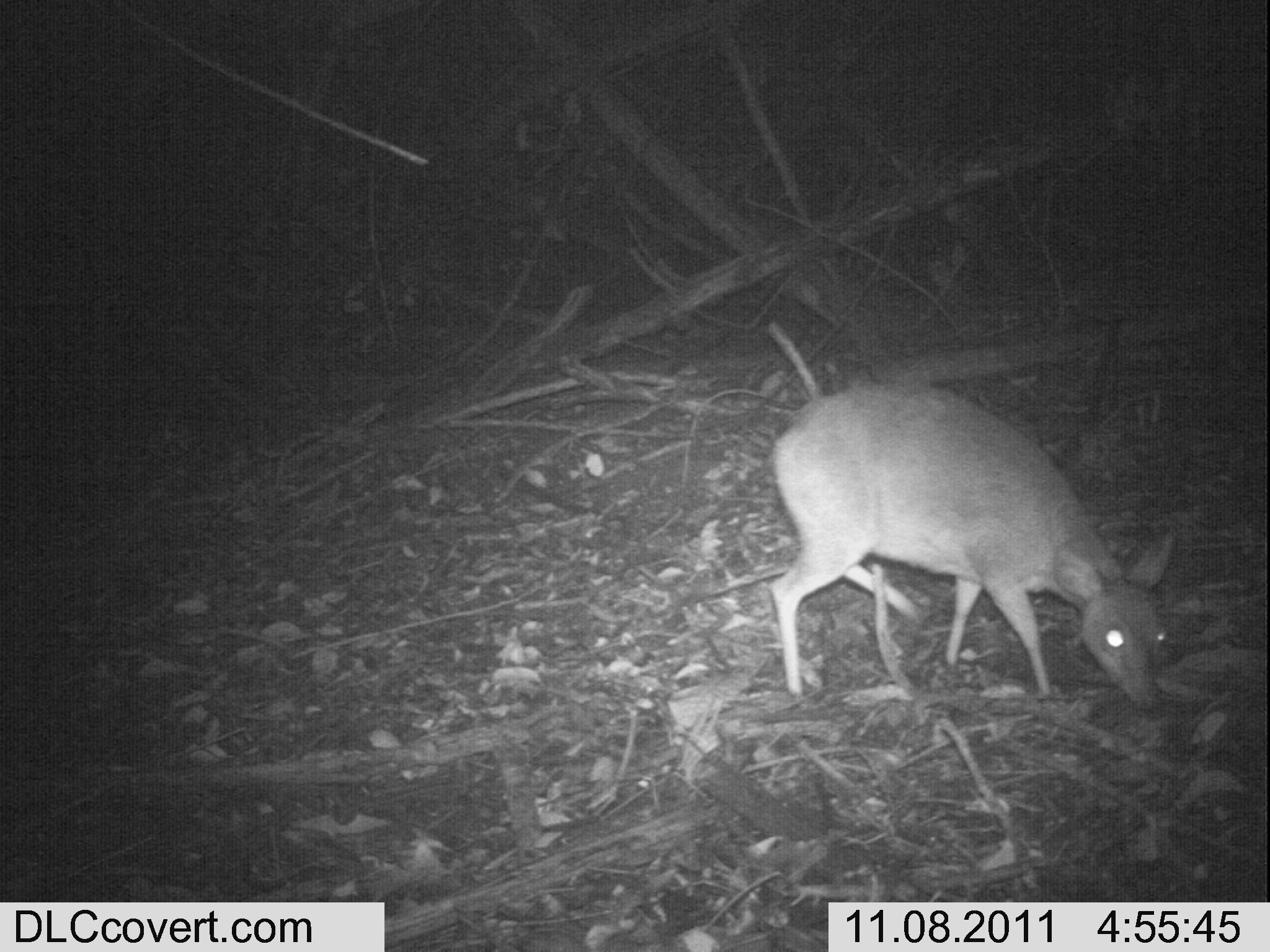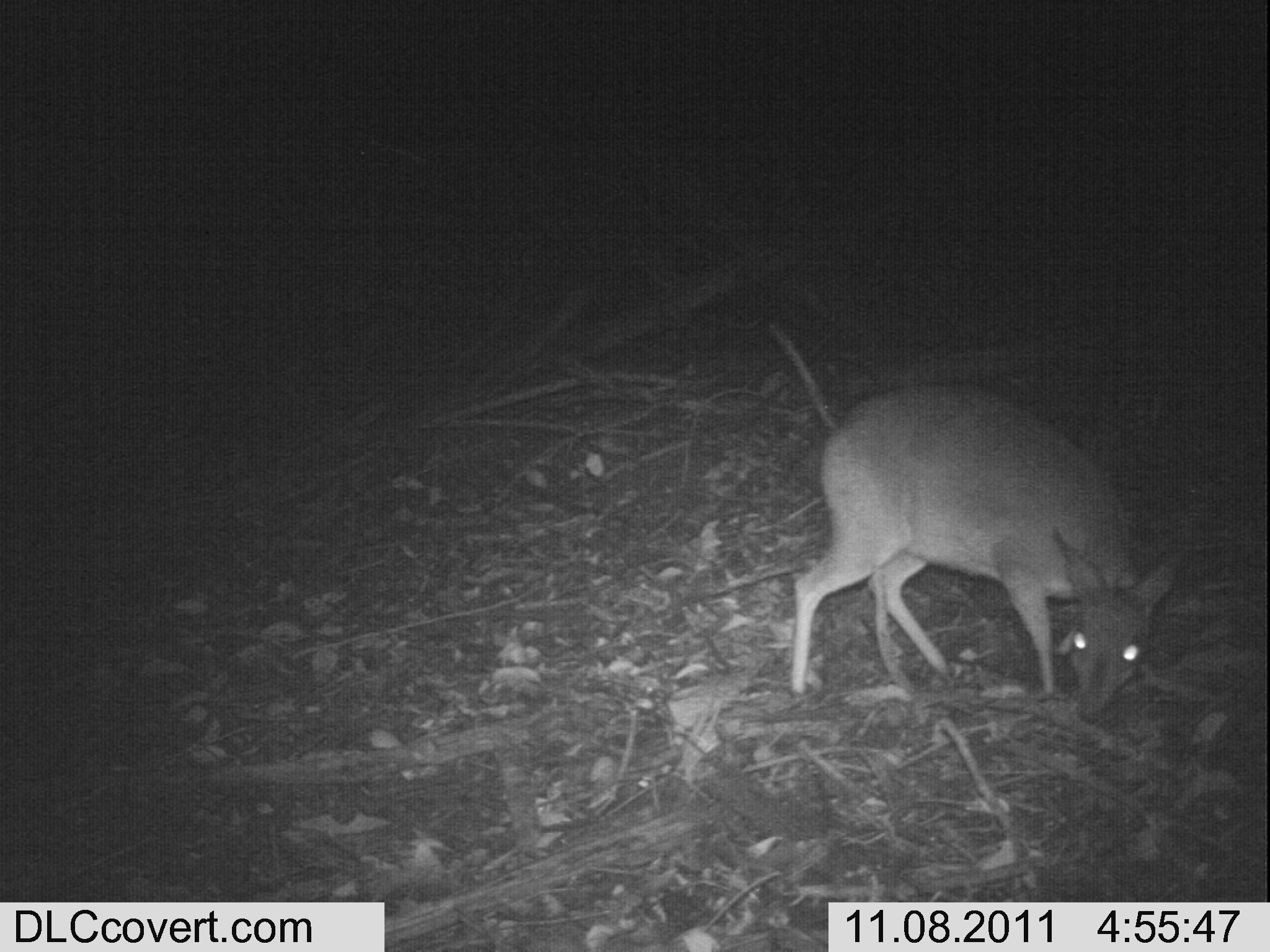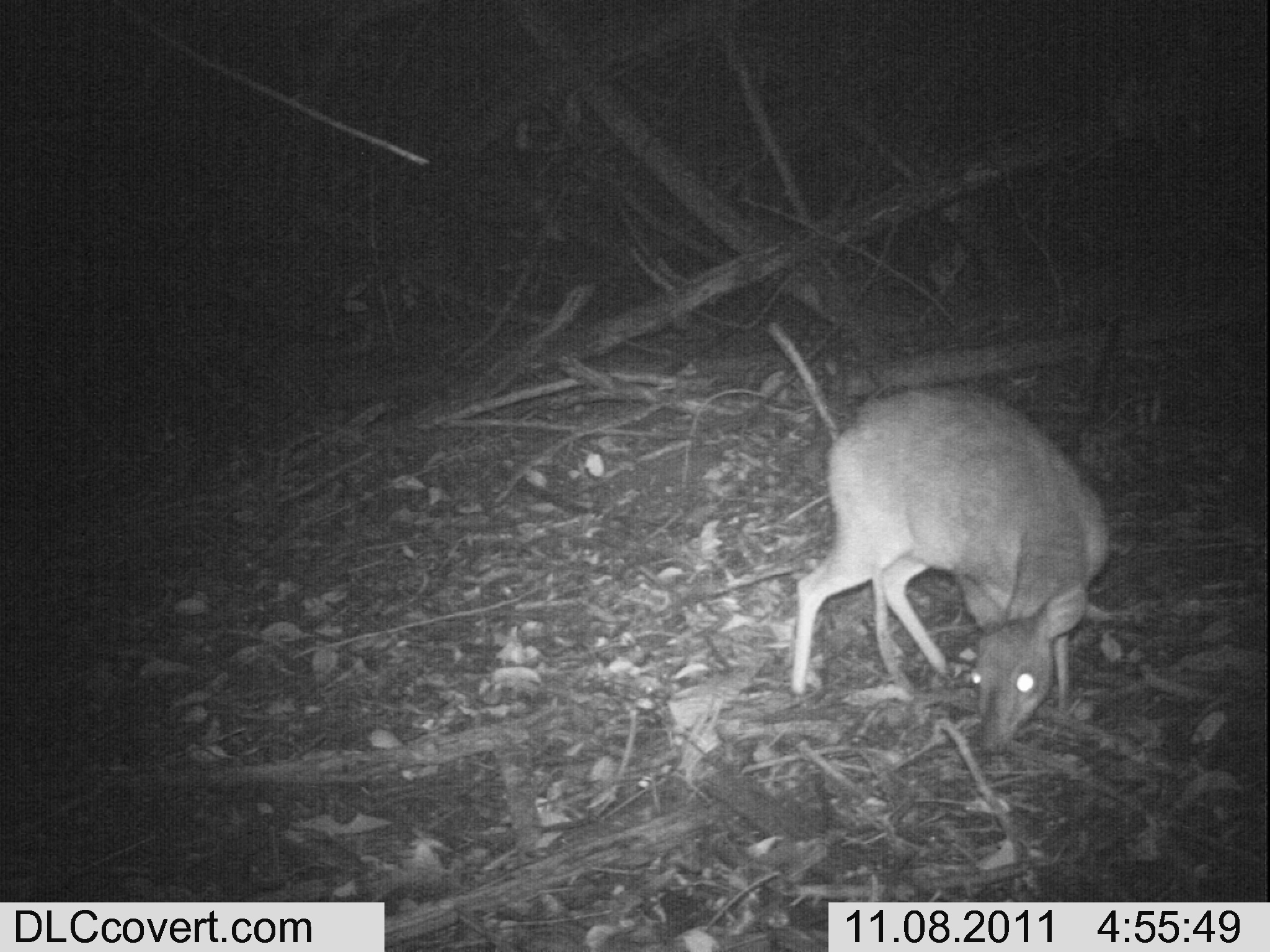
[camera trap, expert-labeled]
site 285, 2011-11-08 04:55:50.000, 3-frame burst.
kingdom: Animalia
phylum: Chordata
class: Mammalia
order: Artiodactyla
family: Bovidae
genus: Nesotragus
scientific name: Nesotragus moschatus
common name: suni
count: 1